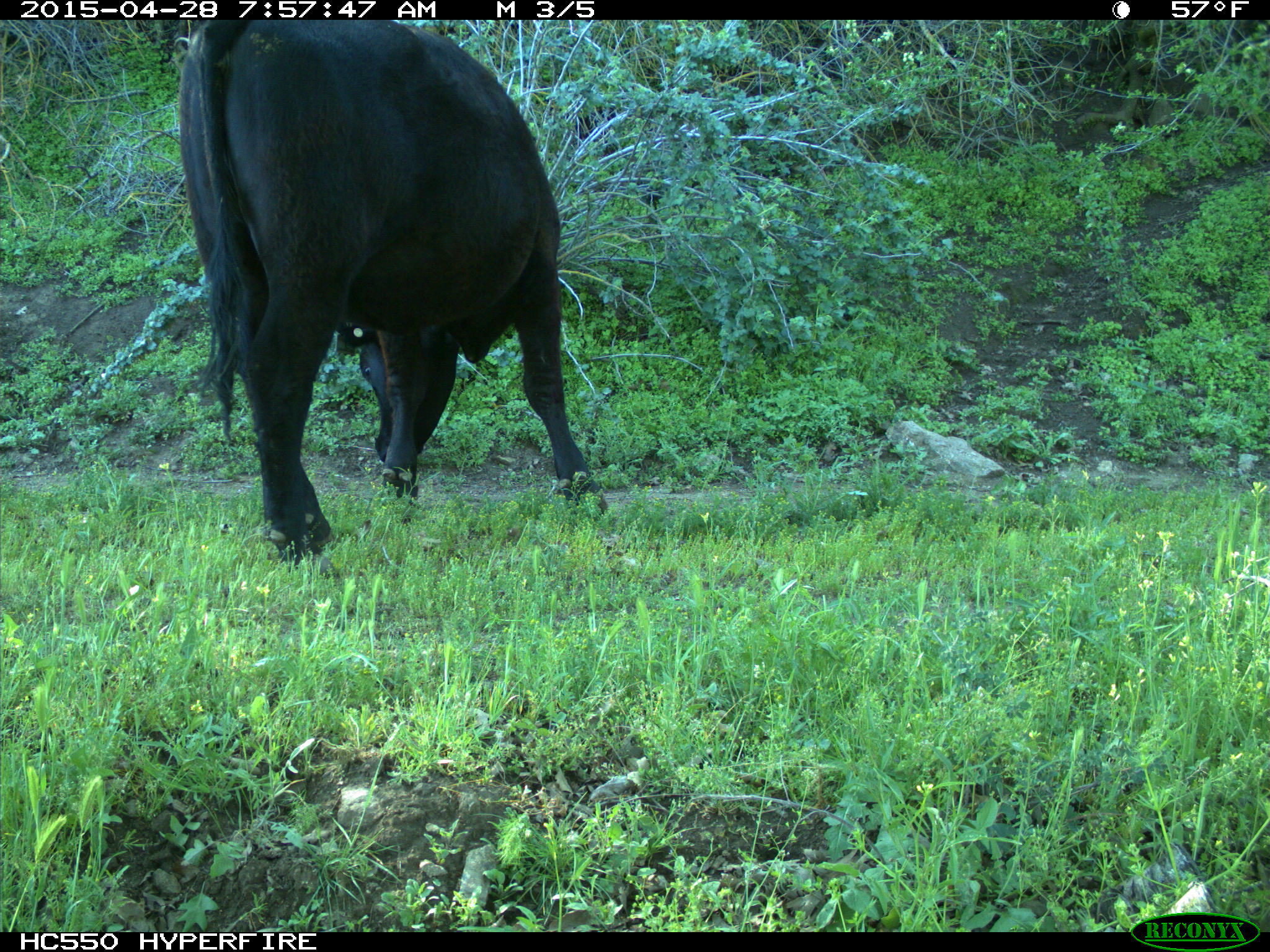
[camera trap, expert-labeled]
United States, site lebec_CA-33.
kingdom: Animalia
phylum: Chordata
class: Mammalia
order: Artiodactyla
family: Bovidae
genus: Bos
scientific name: Bos taurus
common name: domestic cow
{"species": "Bos taurus (domestic cow)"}